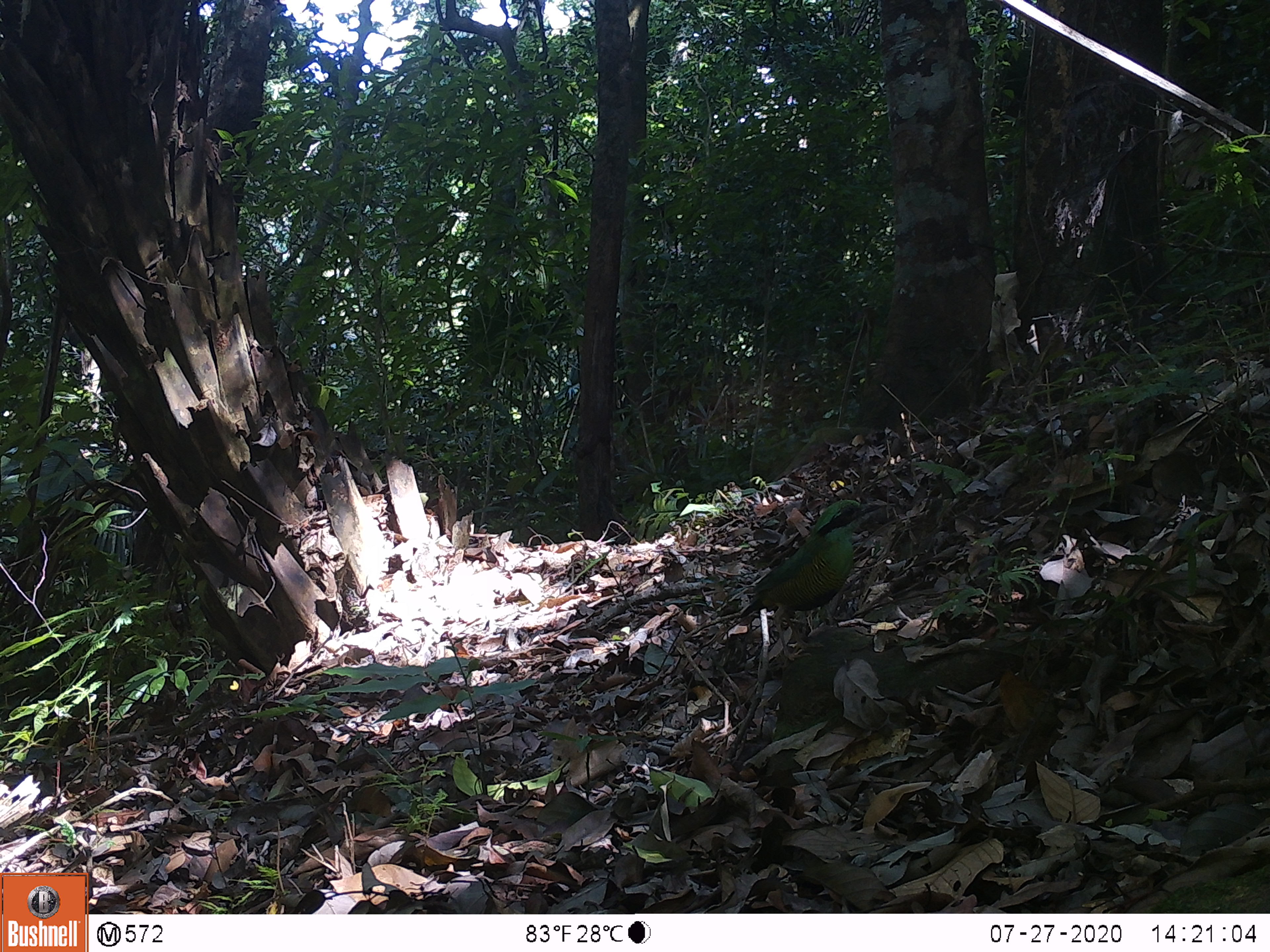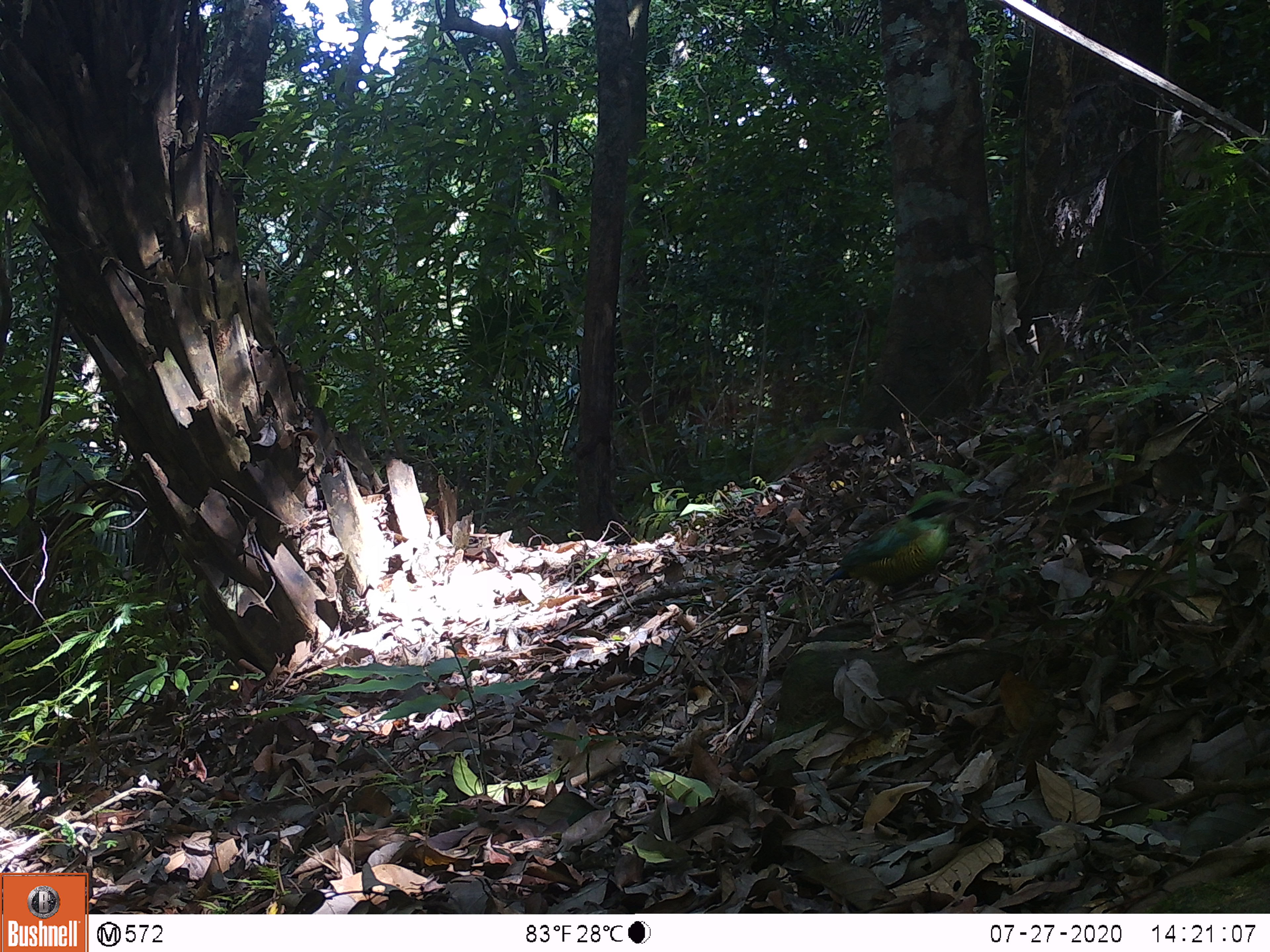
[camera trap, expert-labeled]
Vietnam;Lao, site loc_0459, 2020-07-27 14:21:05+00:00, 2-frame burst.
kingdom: Animalia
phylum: Chordata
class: Aves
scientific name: Aves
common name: bird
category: unidentified bird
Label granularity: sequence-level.